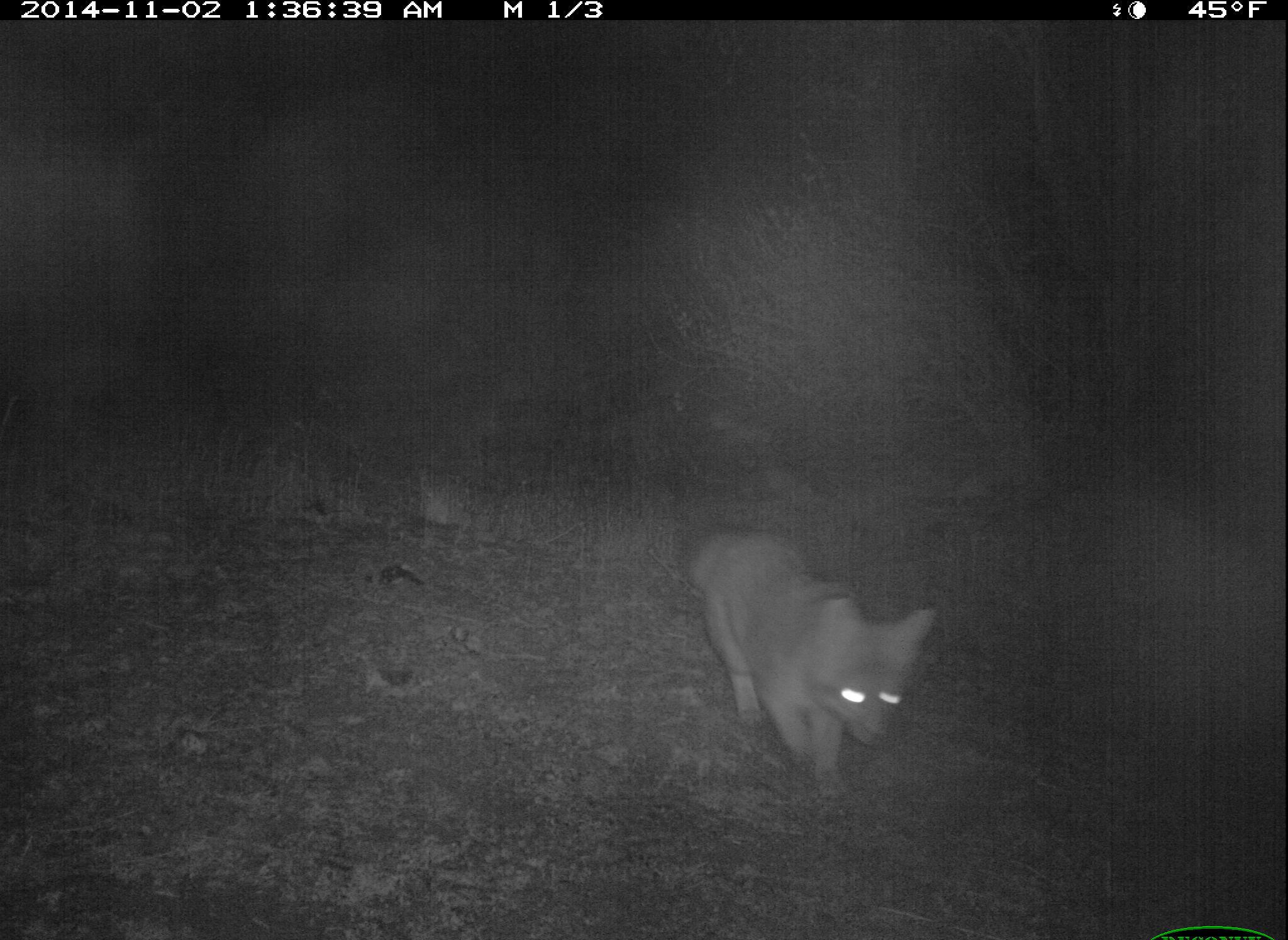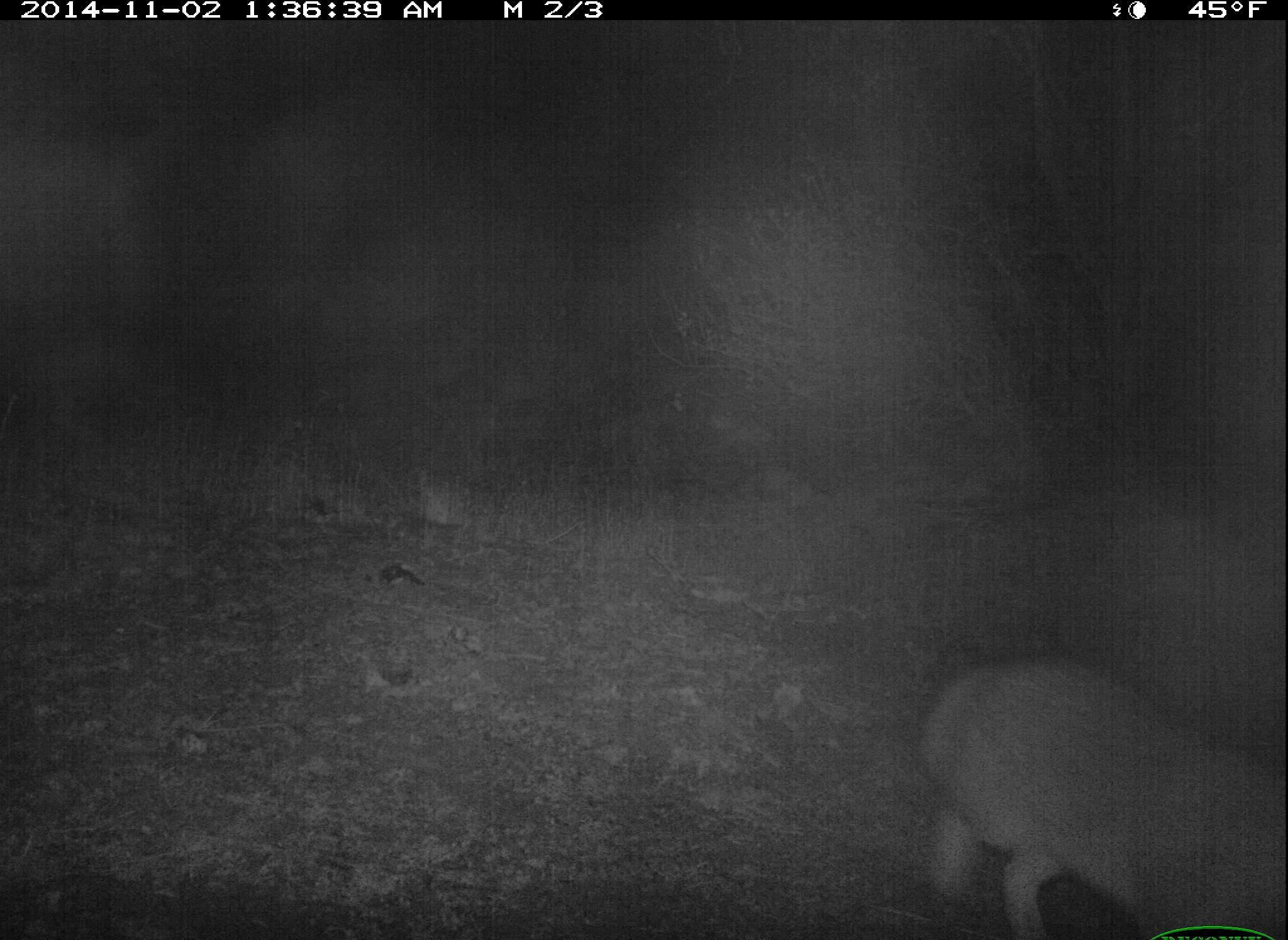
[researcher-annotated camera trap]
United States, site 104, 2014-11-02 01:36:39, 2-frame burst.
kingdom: Animalia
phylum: Chordata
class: Mammalia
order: Carnivora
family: Canidae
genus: Urocyon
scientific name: Urocyon cinereoargenteus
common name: gray fox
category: fox